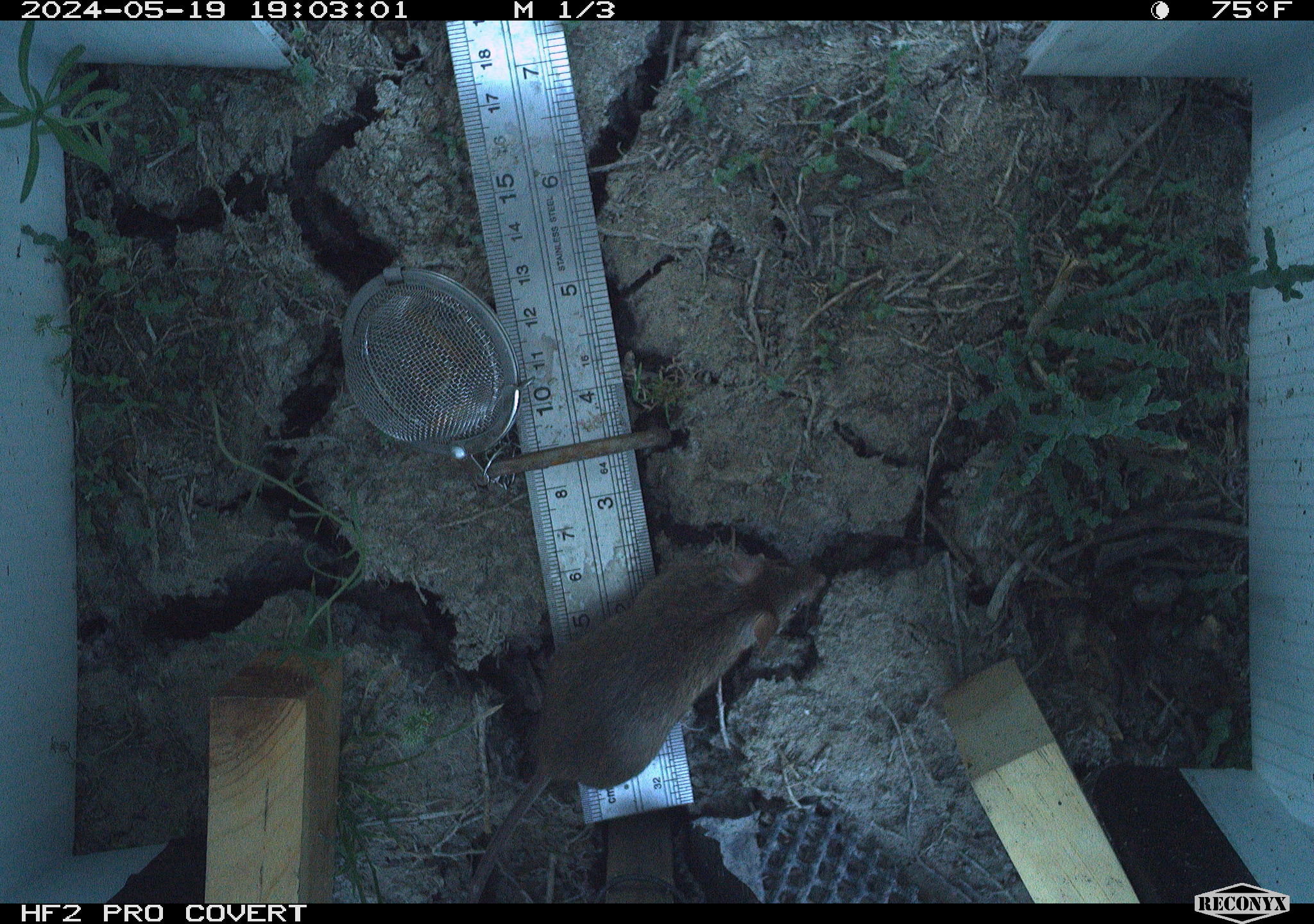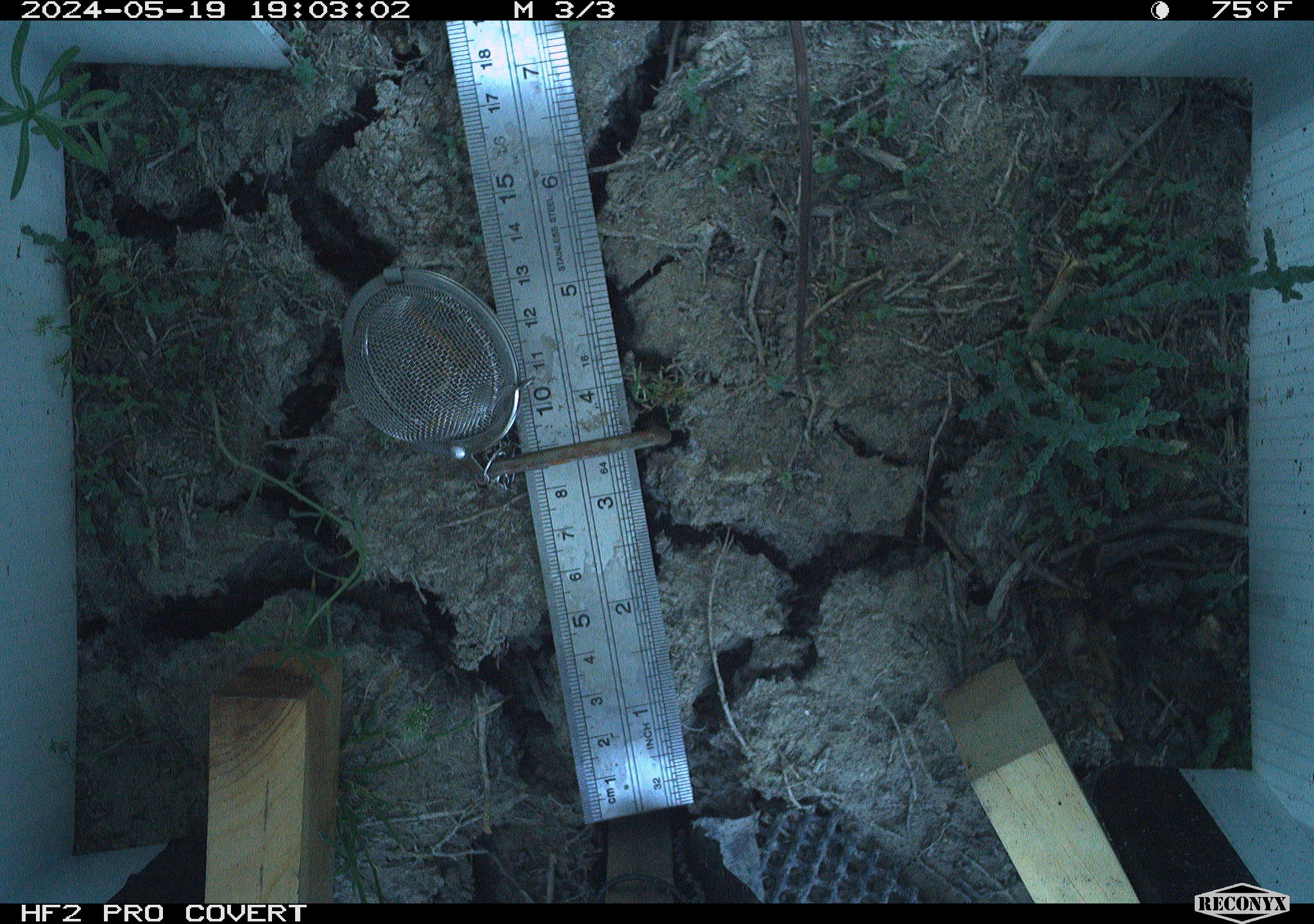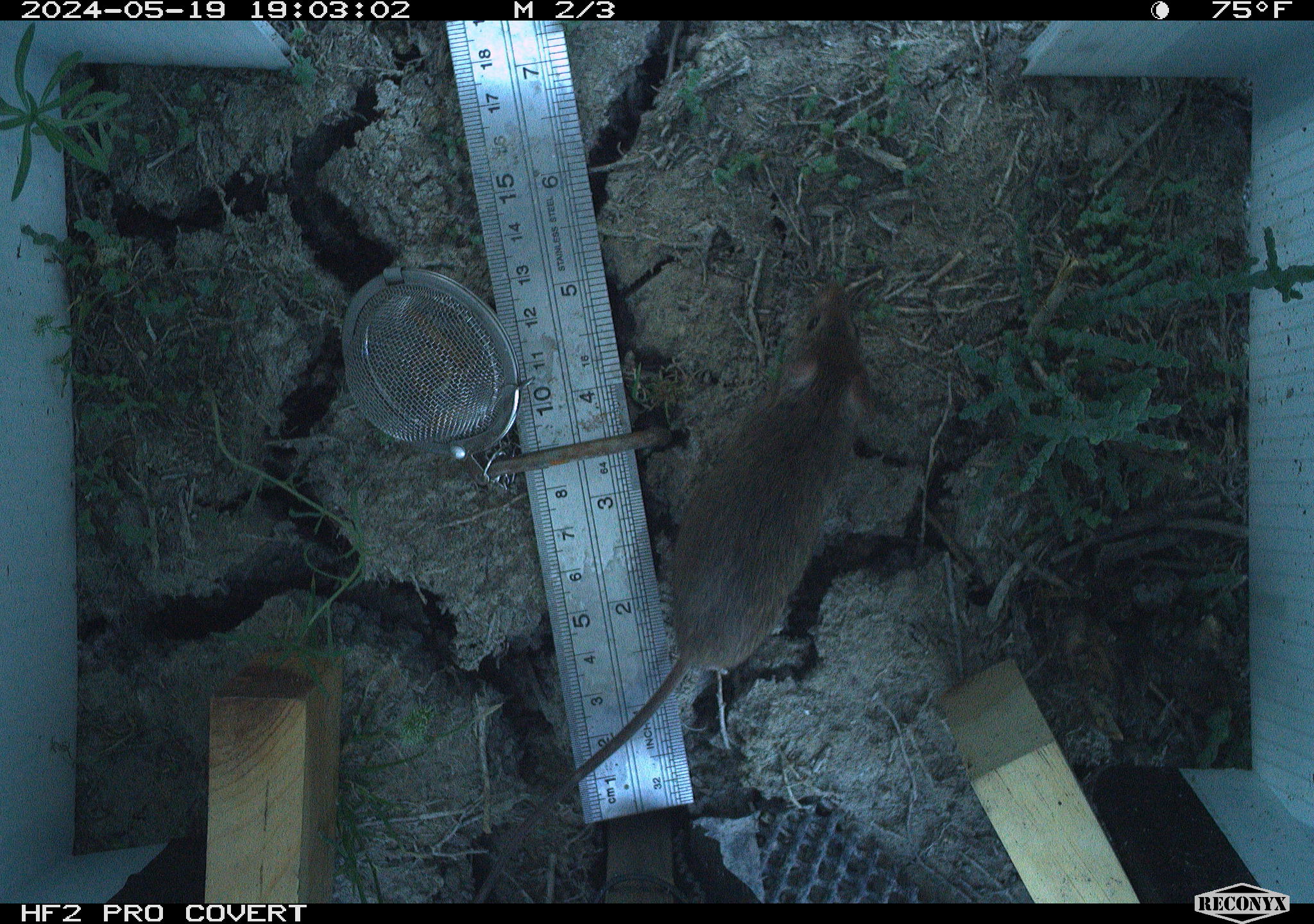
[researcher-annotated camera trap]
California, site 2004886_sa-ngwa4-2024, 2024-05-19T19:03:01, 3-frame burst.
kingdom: Animalia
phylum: Chordata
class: Mammalia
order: Rodentia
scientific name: Rodentia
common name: mouse species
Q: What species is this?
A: Mouse species (Rodentia).